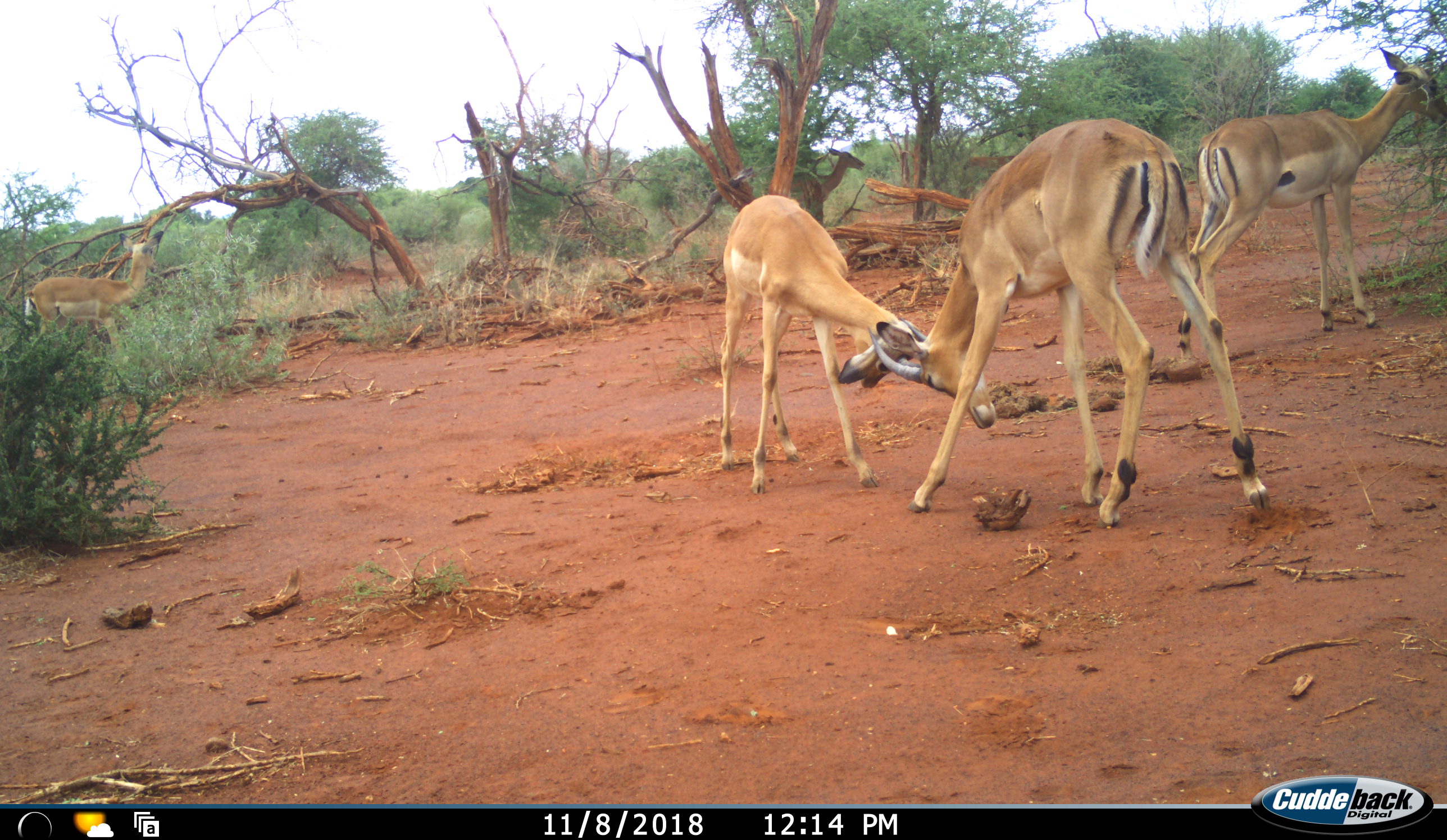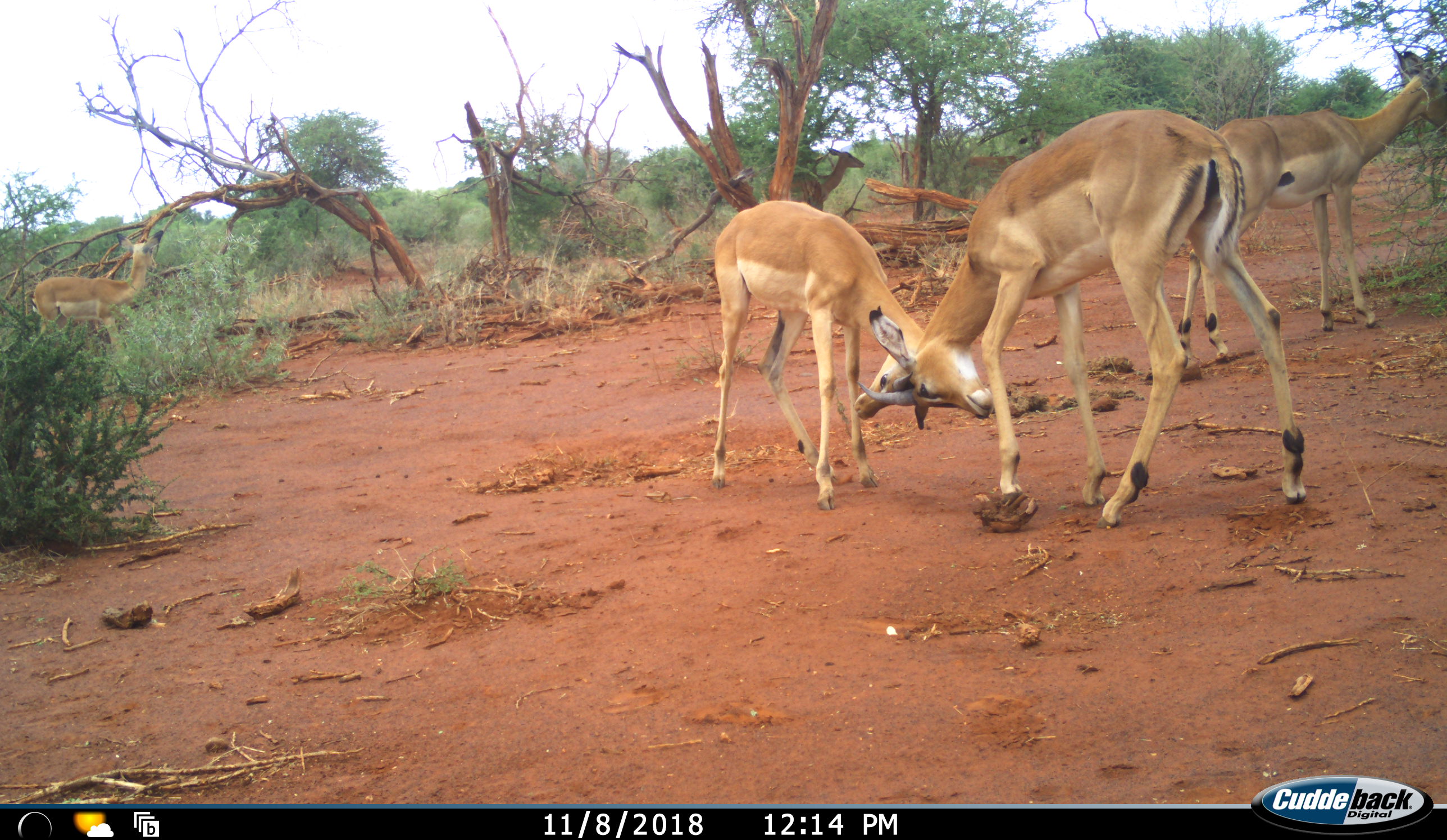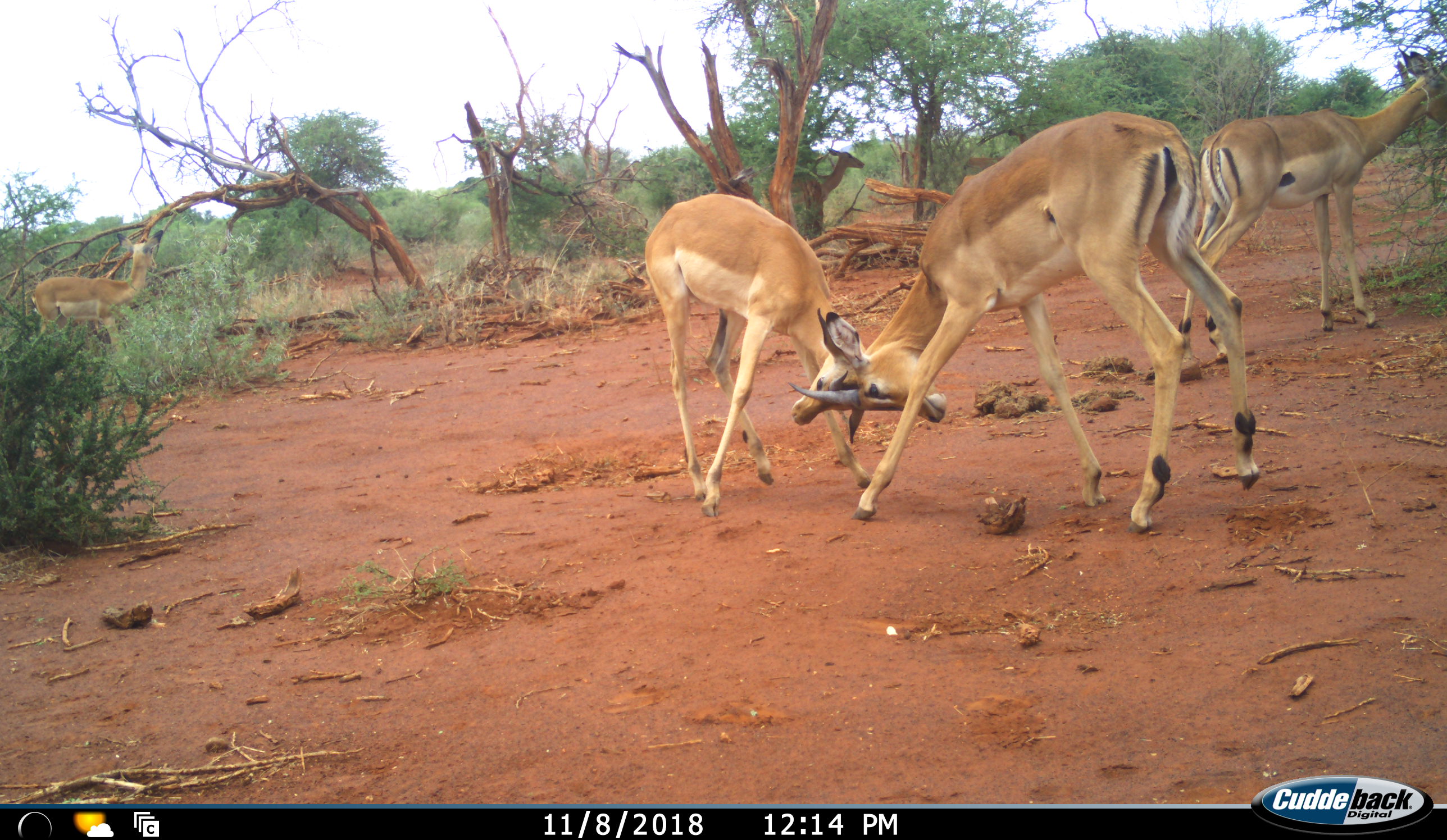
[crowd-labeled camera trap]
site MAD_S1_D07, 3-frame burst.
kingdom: Animalia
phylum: Chordata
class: Mammalia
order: Artiodactyla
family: Bovidae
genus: Aepyceros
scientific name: Aepyceros melampus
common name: impala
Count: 4.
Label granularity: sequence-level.